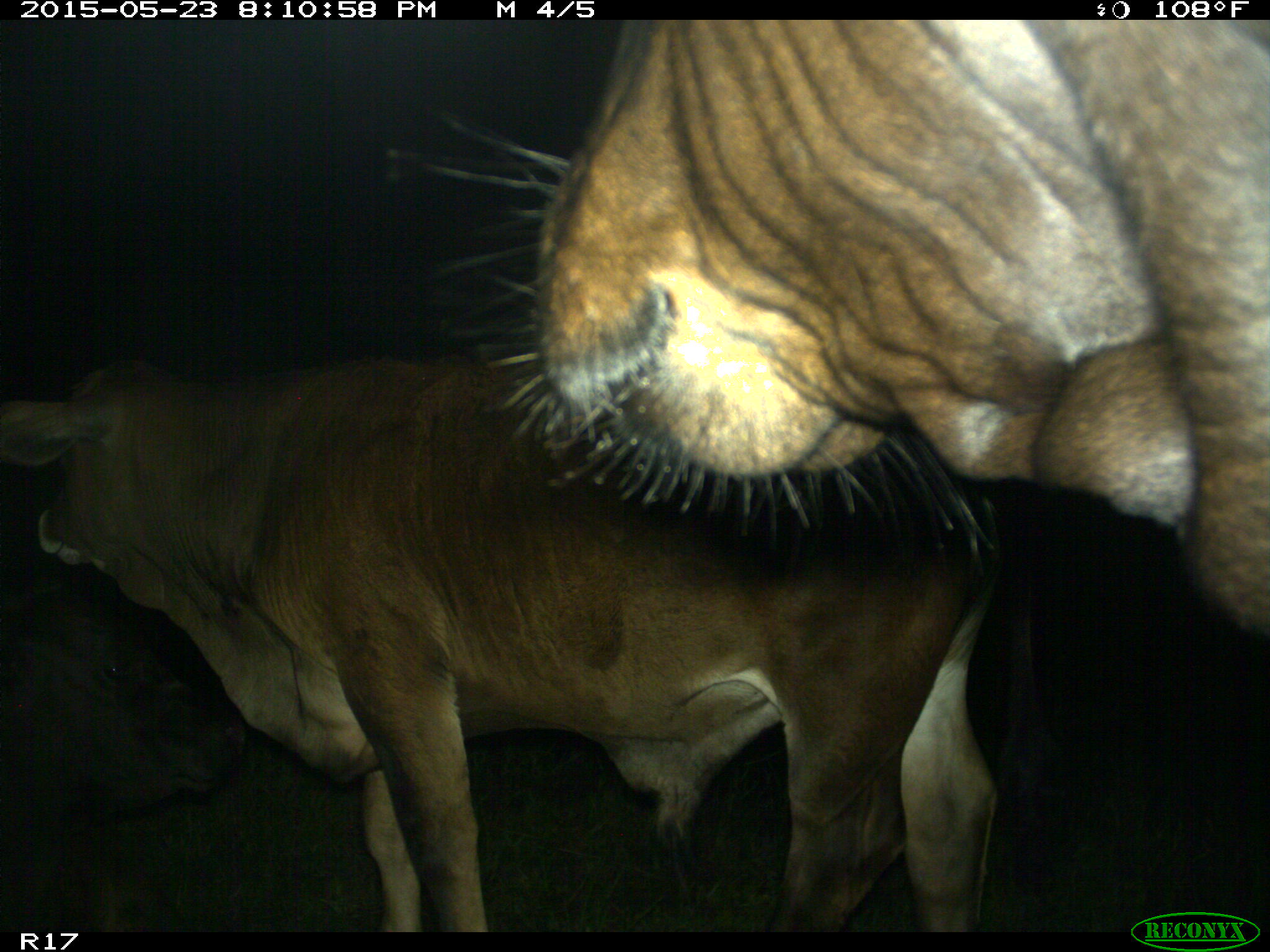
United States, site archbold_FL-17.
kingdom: Animalia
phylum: Chordata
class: Mammalia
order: Artiodactyla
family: Bovidae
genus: Bos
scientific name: Bos taurus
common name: domestic cow